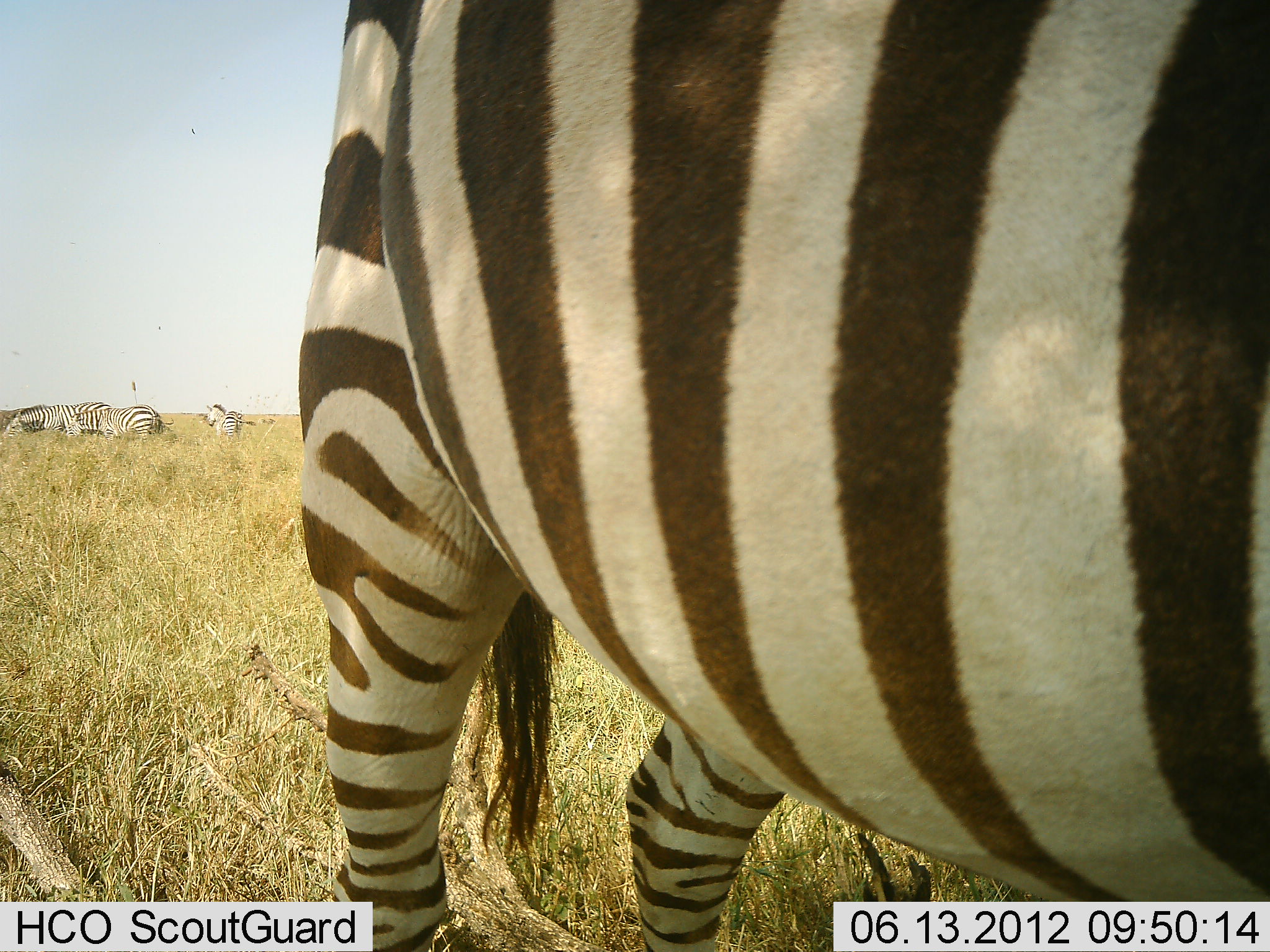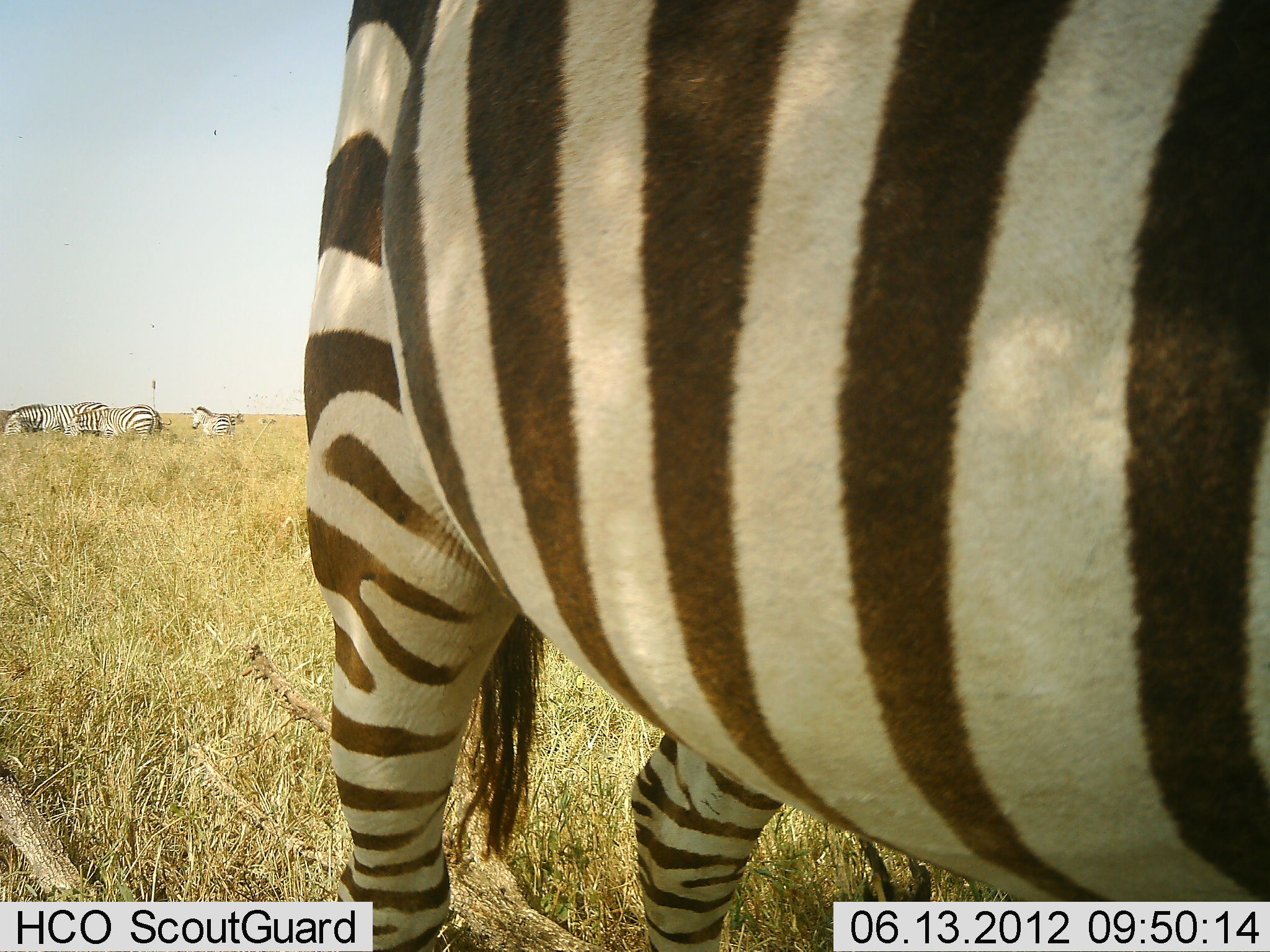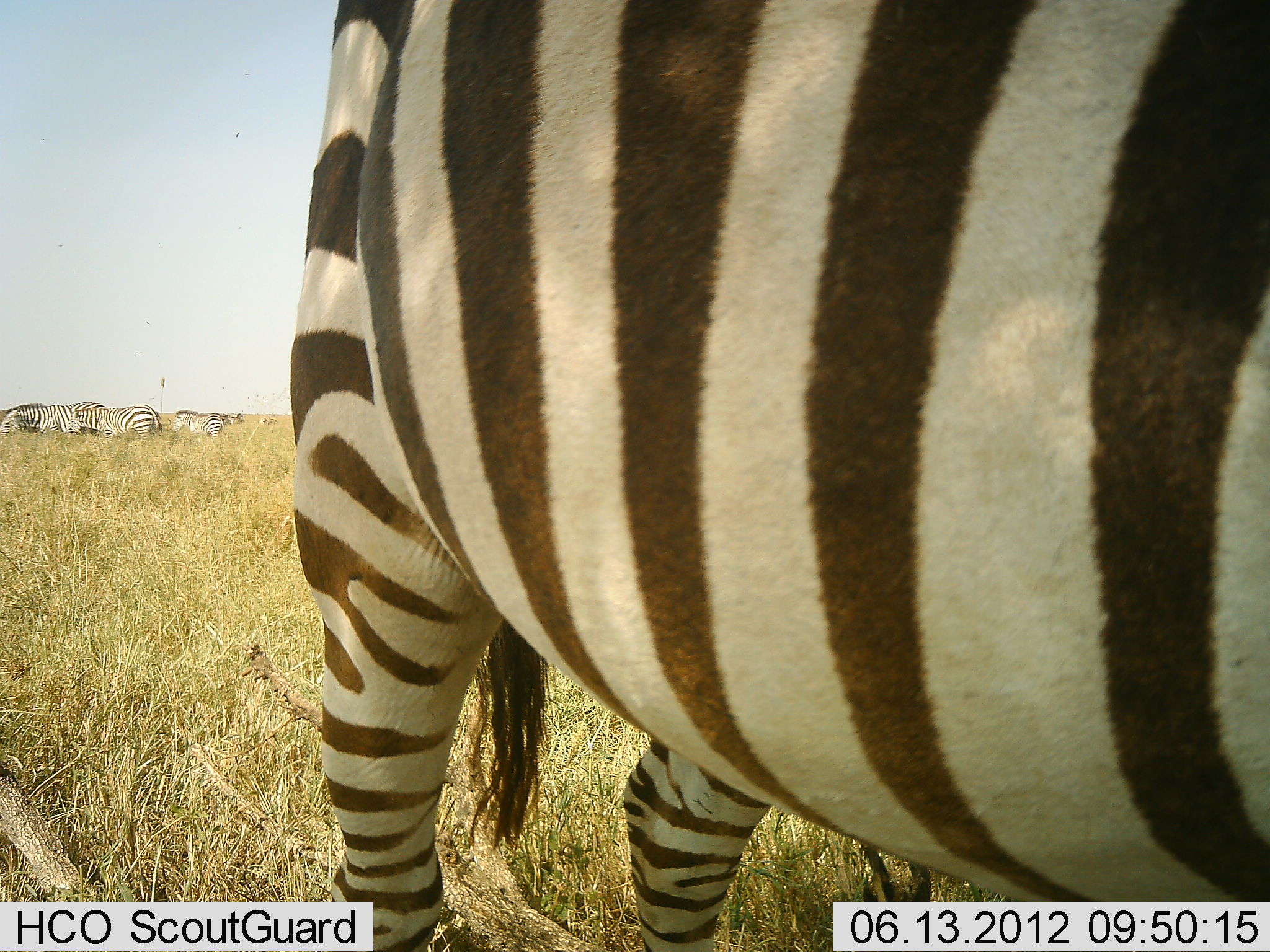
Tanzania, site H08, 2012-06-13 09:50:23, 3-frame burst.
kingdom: Animalia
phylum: Chordata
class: Mammalia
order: Perissodactyla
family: Equidae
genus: Equus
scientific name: Equus quagga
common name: plains zebra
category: zebra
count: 4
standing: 60%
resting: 0%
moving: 20%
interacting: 0%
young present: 10%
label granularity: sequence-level